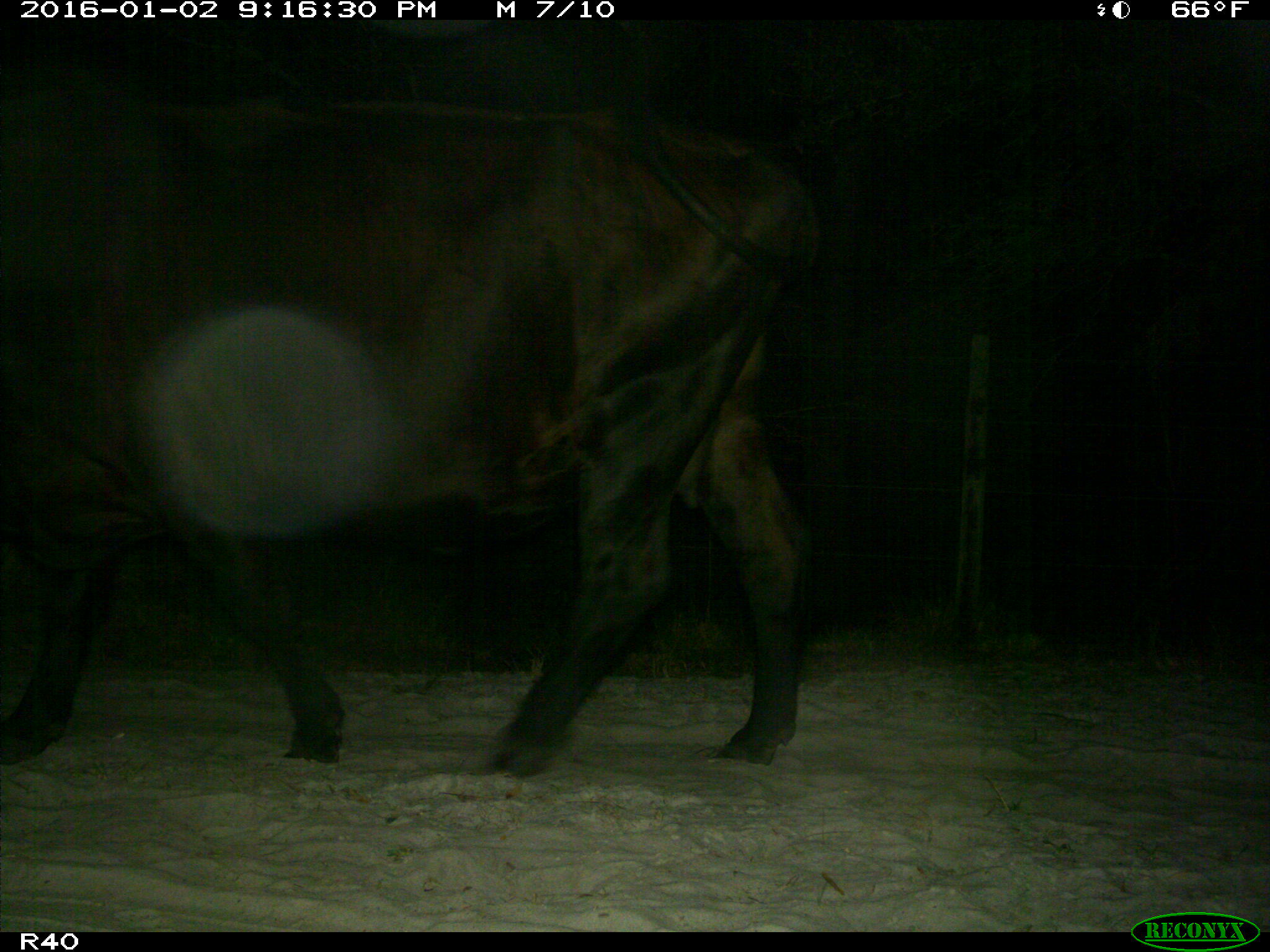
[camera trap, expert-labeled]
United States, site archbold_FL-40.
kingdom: Animalia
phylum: Chordata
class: Mammalia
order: Artiodactyla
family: Bovidae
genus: Bos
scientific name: Bos taurus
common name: domestic cow